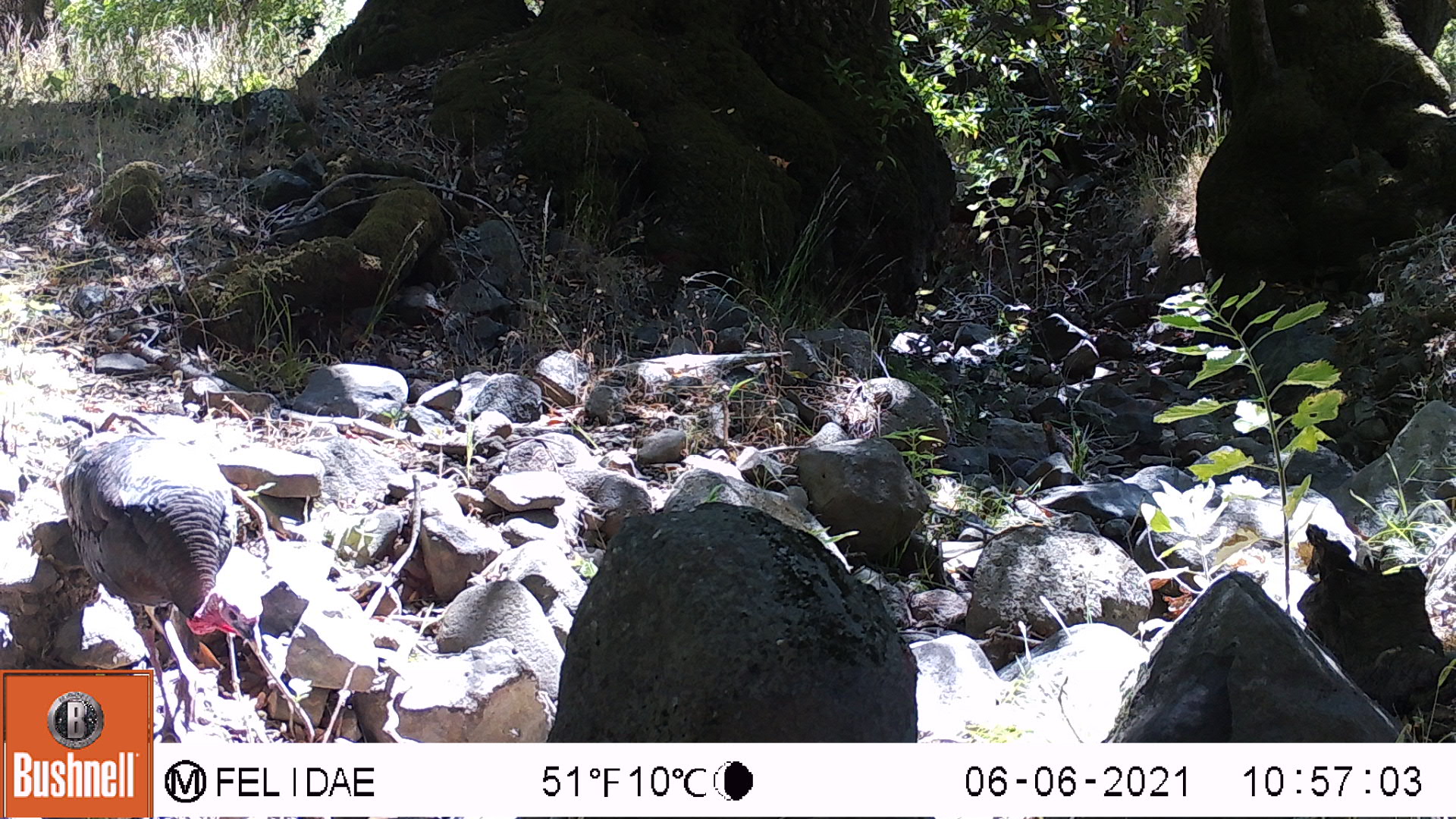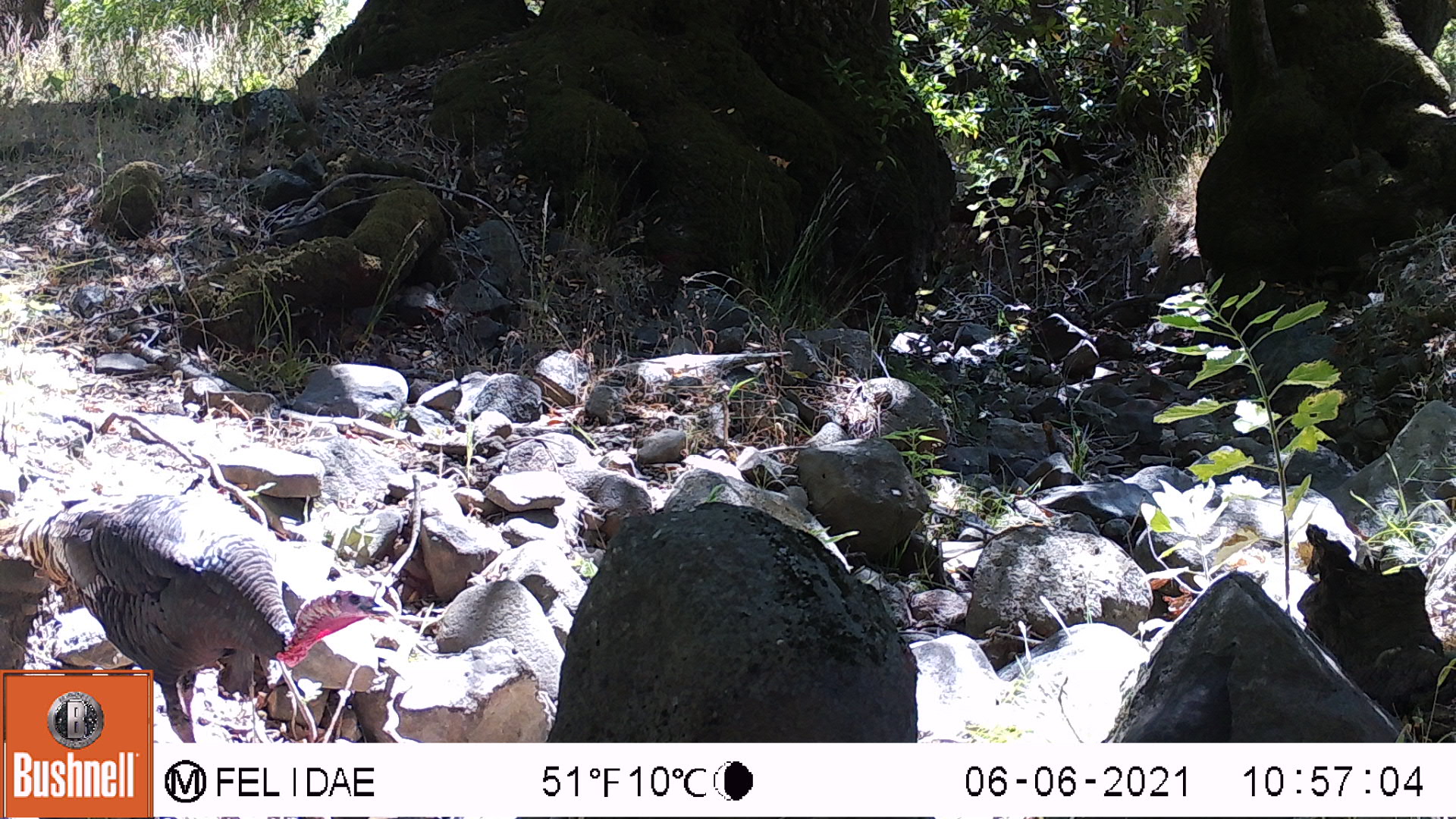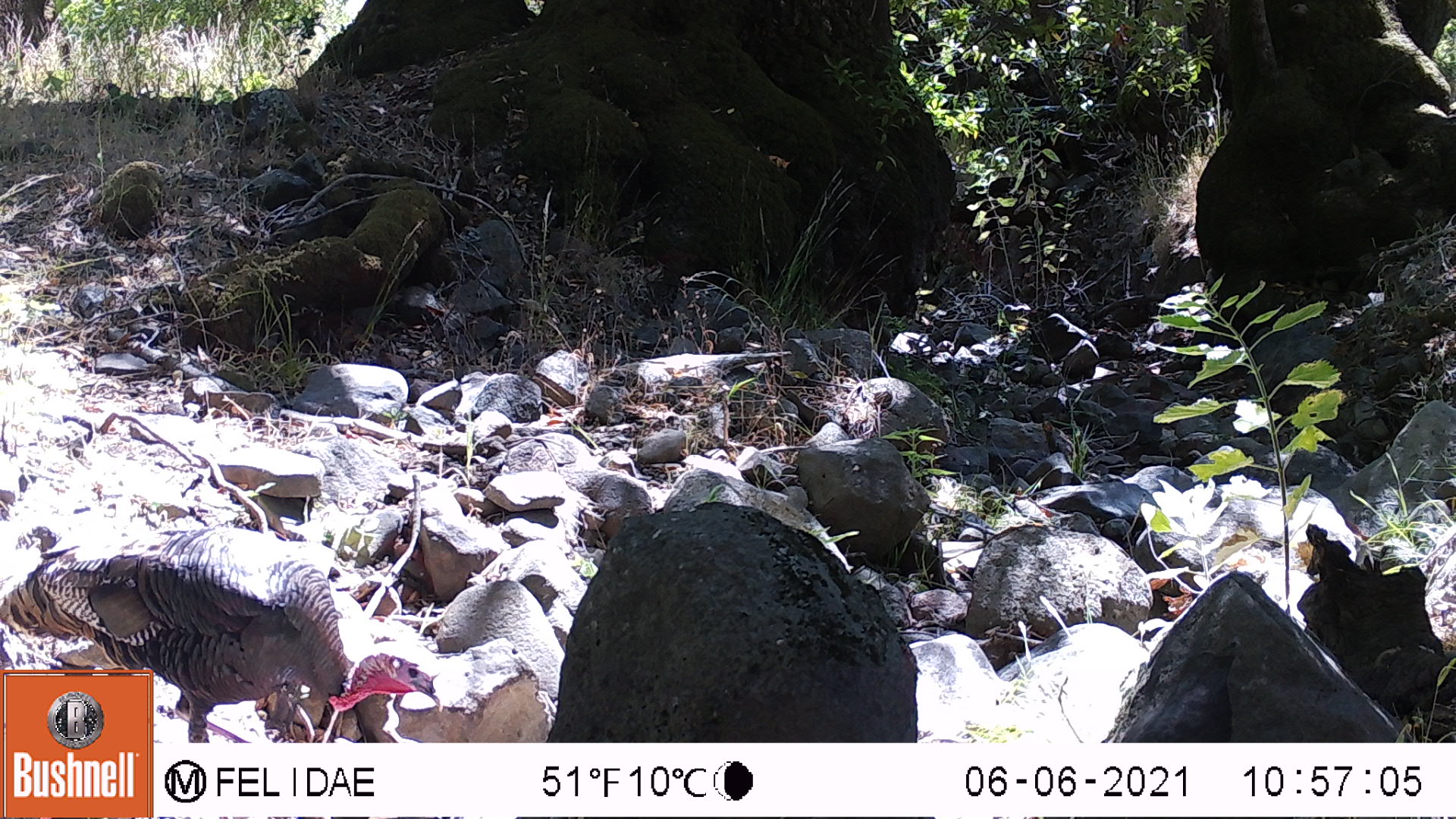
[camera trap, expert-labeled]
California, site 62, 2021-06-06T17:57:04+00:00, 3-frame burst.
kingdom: Animalia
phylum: Chordata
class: Aves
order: Galliformes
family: Phasianidae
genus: Meleagris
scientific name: Meleagris gallopavo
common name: turkey